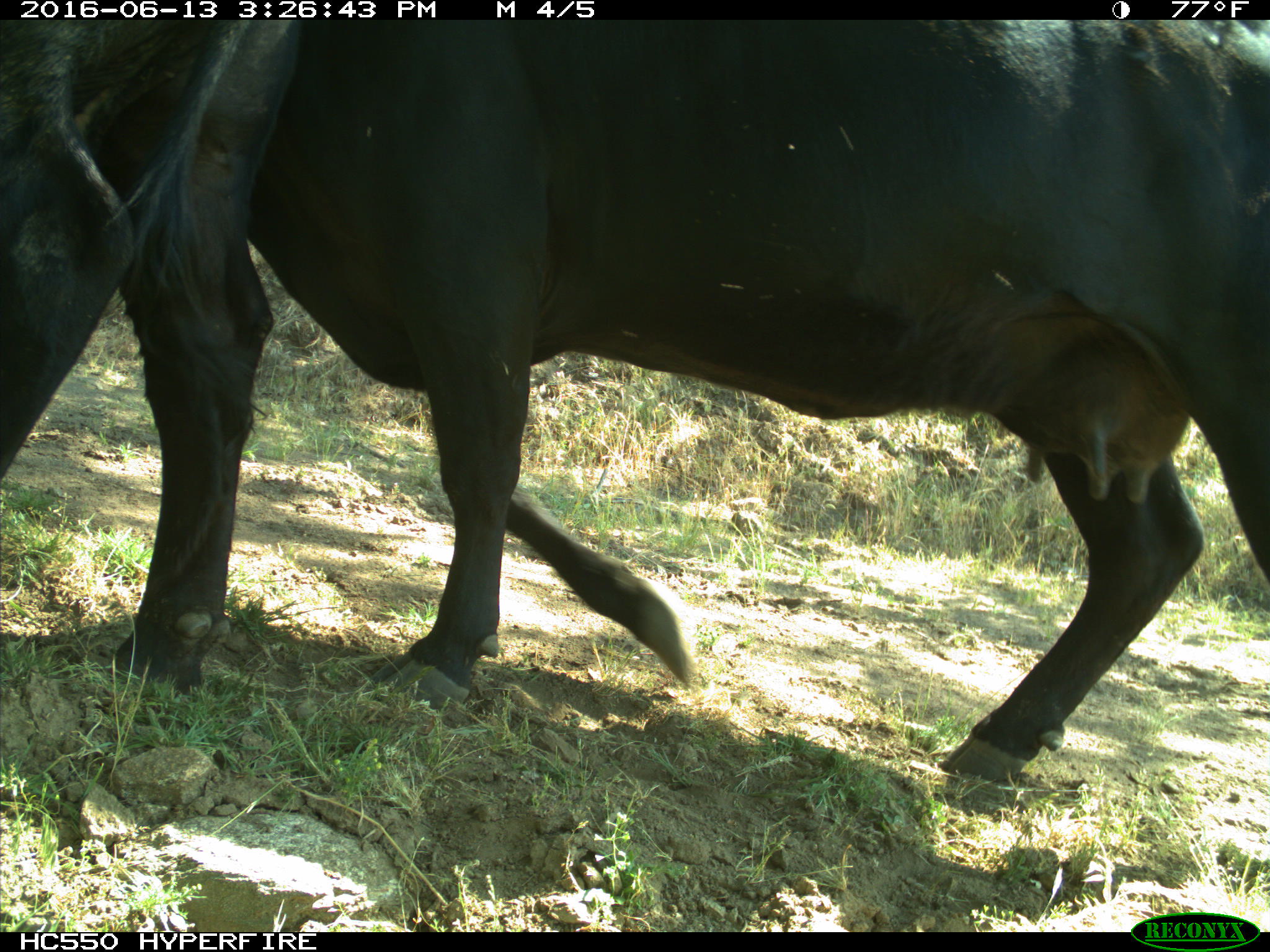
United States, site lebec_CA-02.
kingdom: Animalia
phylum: Chordata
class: Mammalia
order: Artiodactyla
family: Bovidae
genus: Bos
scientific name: Bos taurus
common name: domestic cow